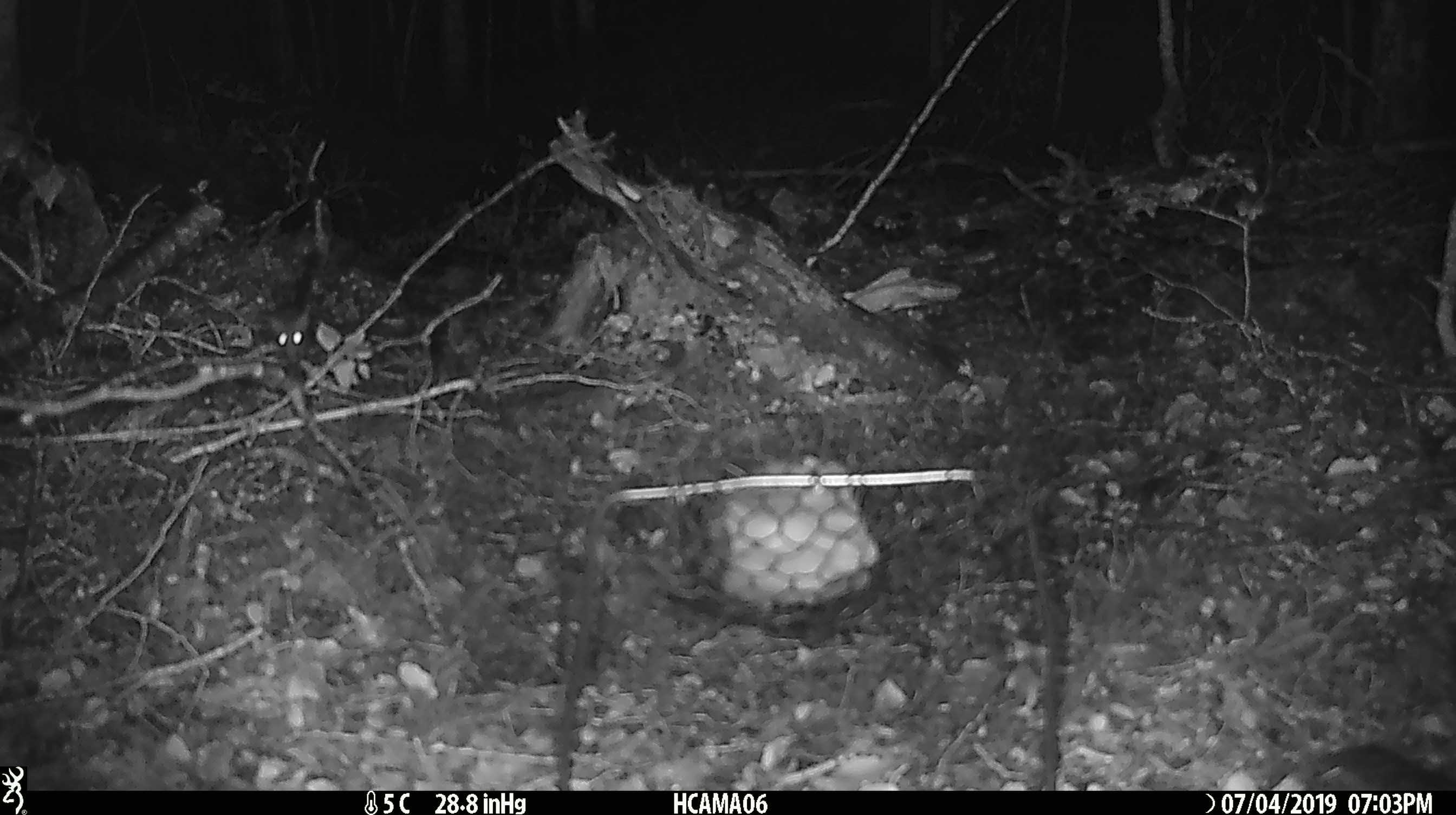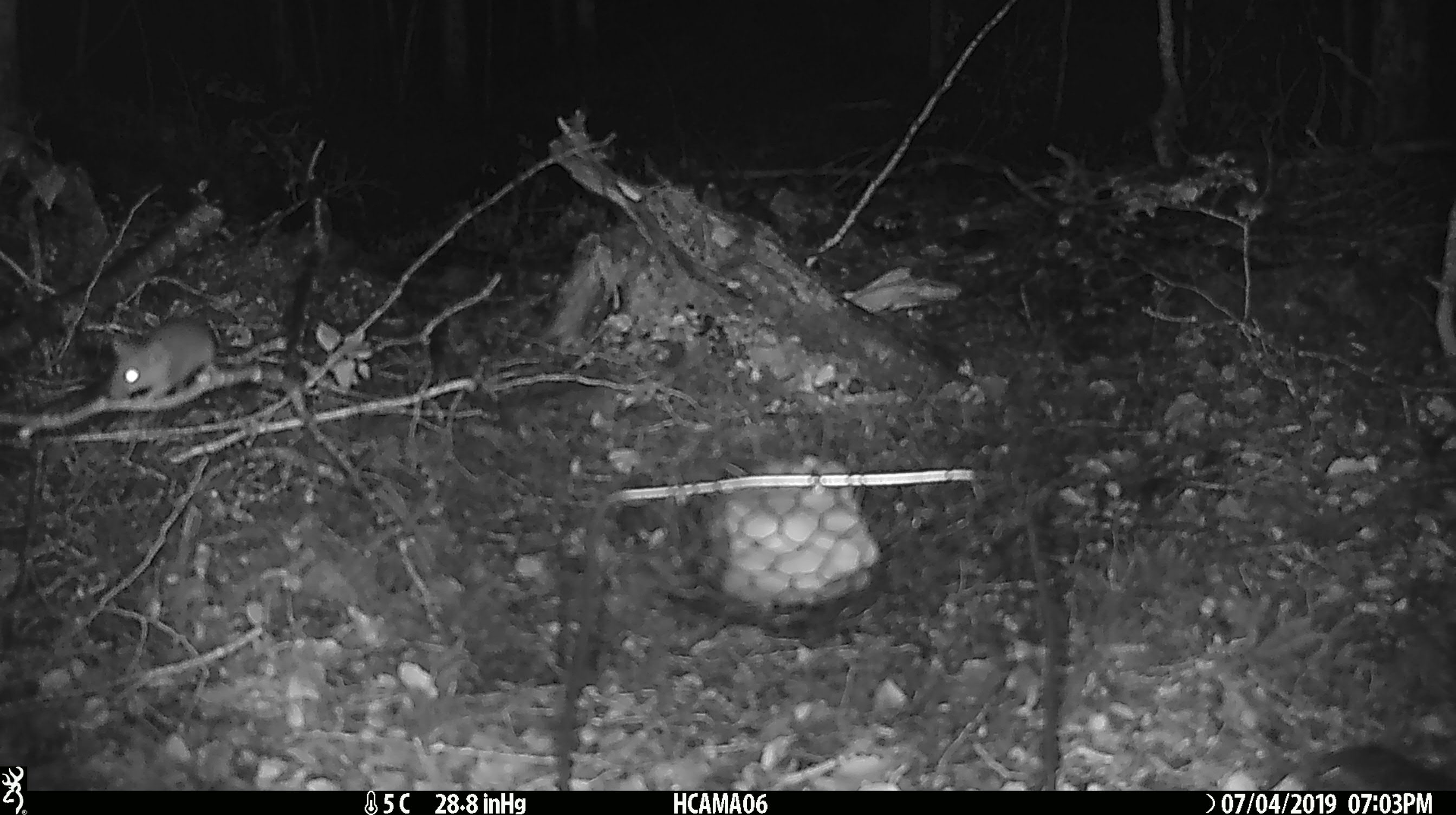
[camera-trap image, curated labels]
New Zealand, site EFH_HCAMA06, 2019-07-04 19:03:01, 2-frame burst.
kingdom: Animalia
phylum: Chordata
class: Mammalia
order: Rodentia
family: Muridae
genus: Mus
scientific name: Mus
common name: mouse